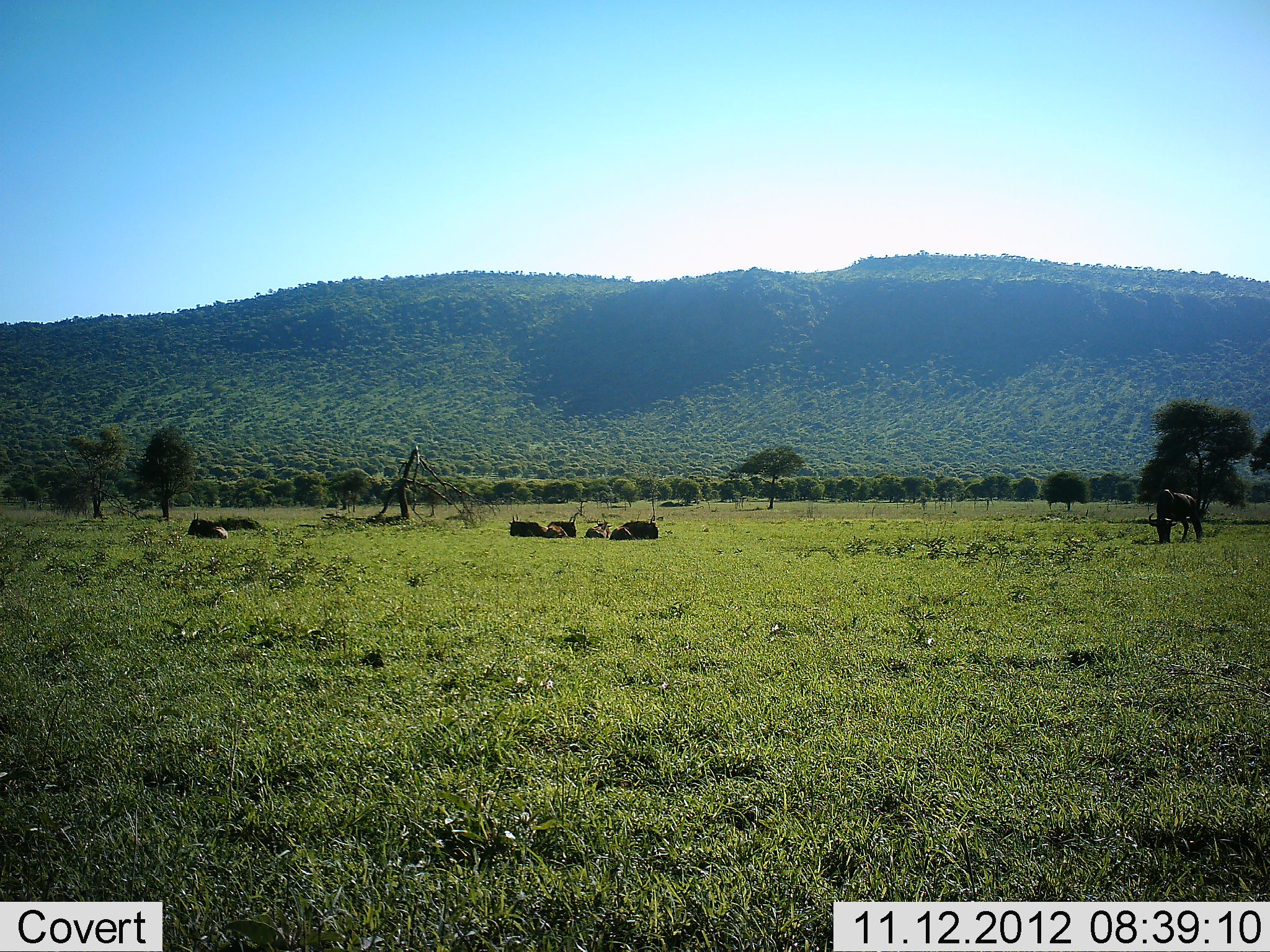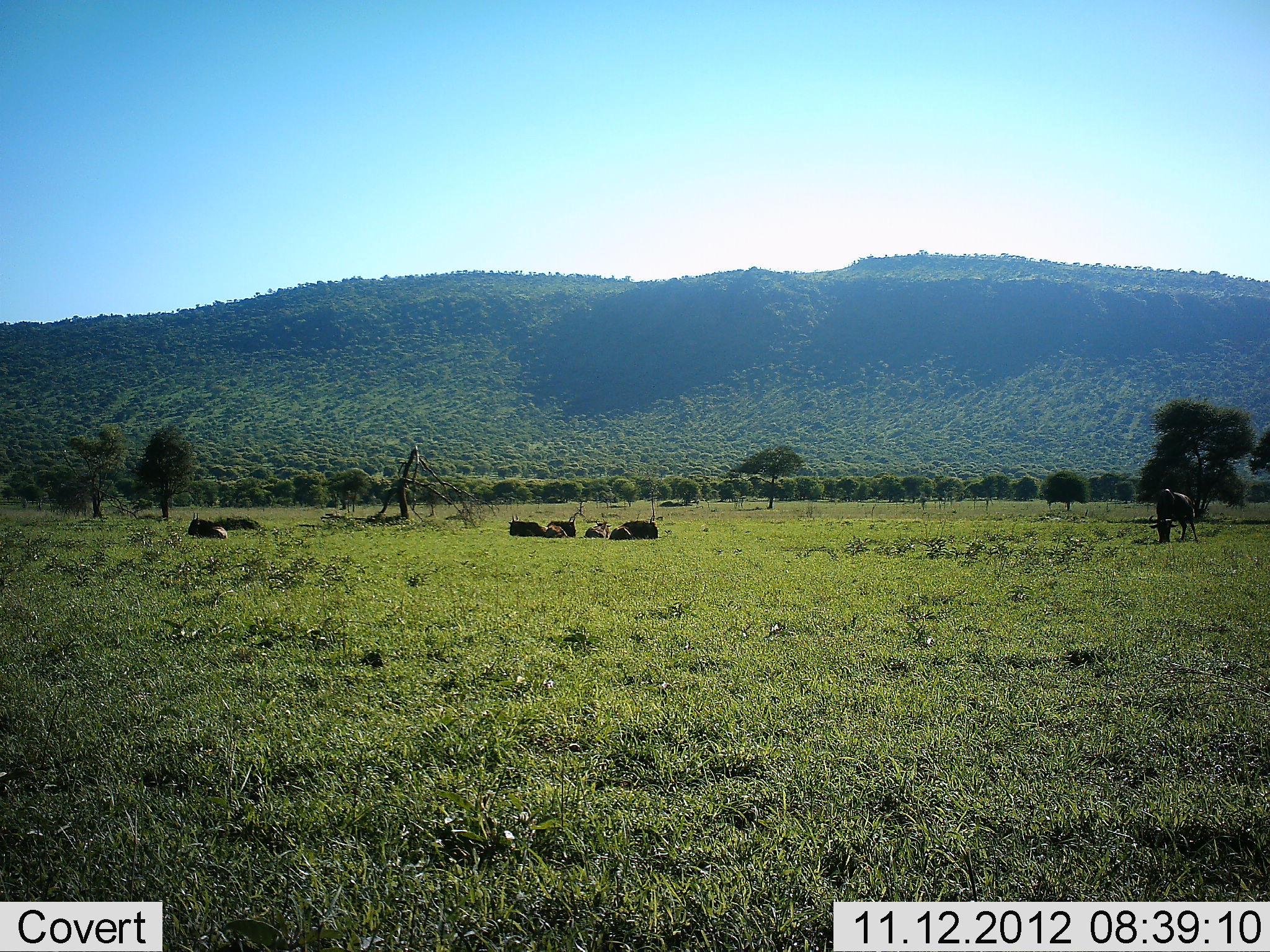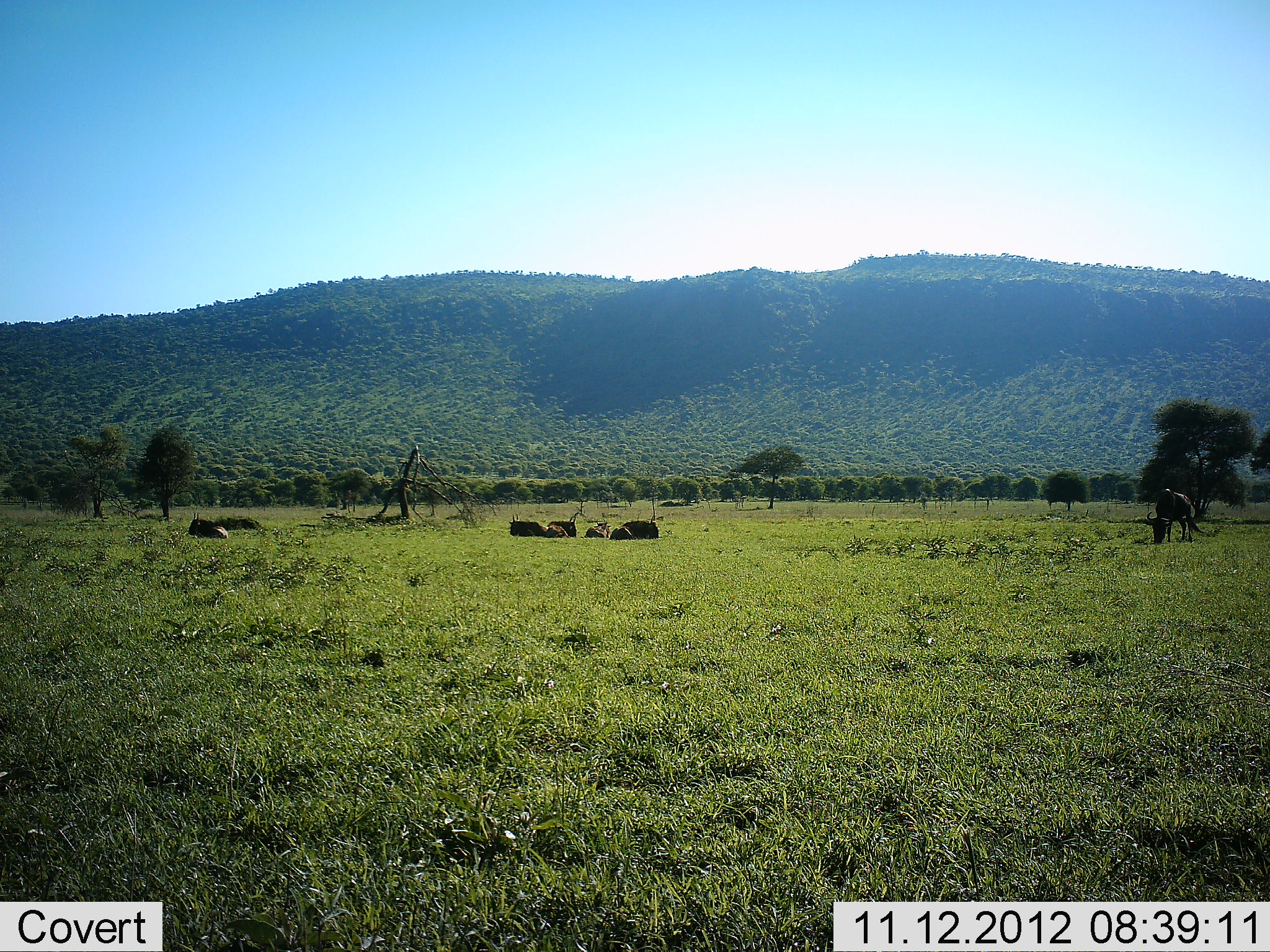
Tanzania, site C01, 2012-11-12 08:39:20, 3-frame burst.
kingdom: Animalia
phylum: Chordata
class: Mammalia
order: Artiodactyla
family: Bovidae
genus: Connochaetes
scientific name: Connochaetes taurinus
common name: blue wildebeest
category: wildebeest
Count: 7.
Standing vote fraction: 30%.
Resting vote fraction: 60%.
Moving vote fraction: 0%.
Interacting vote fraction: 0%.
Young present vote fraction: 10%.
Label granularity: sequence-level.